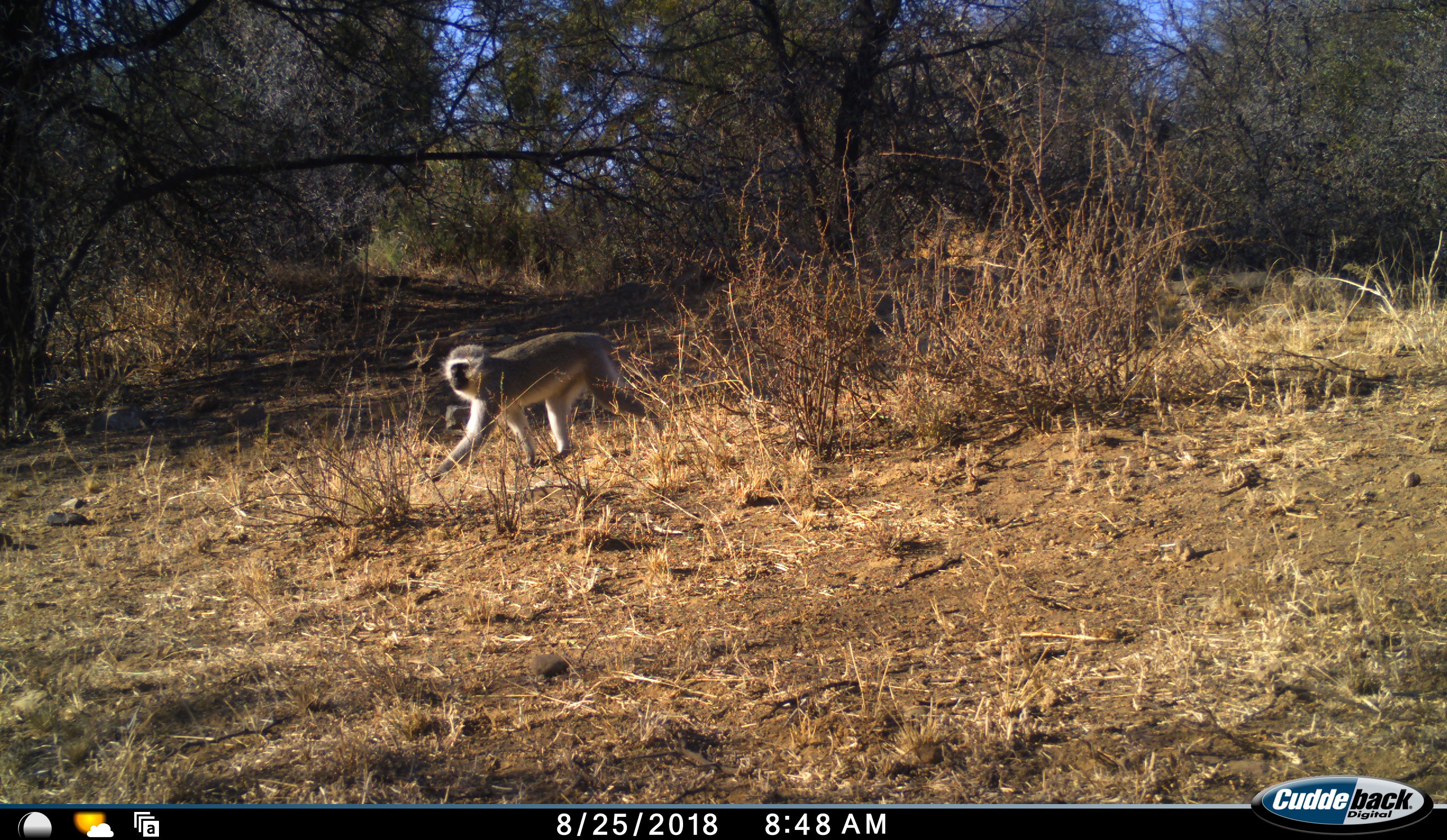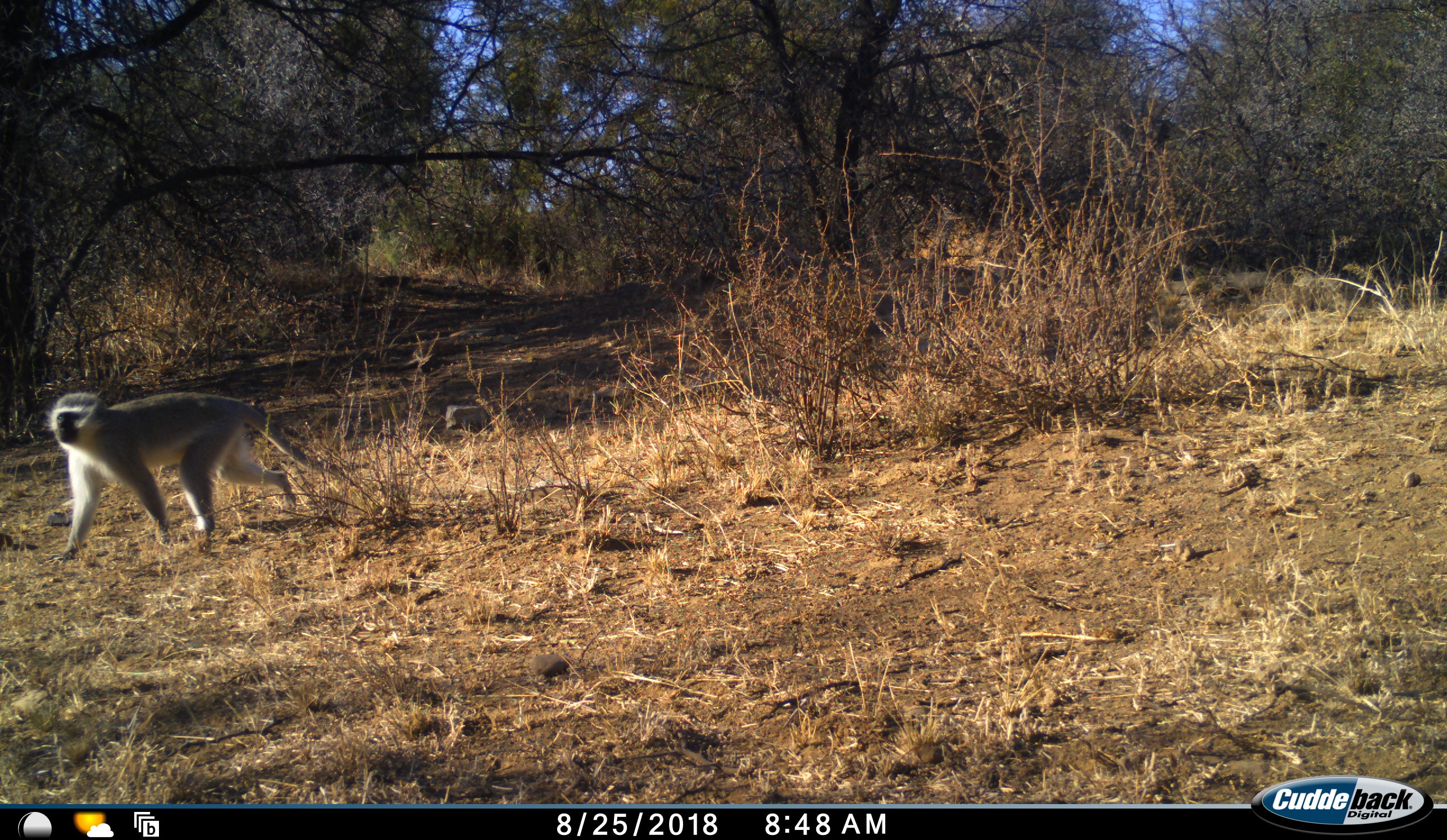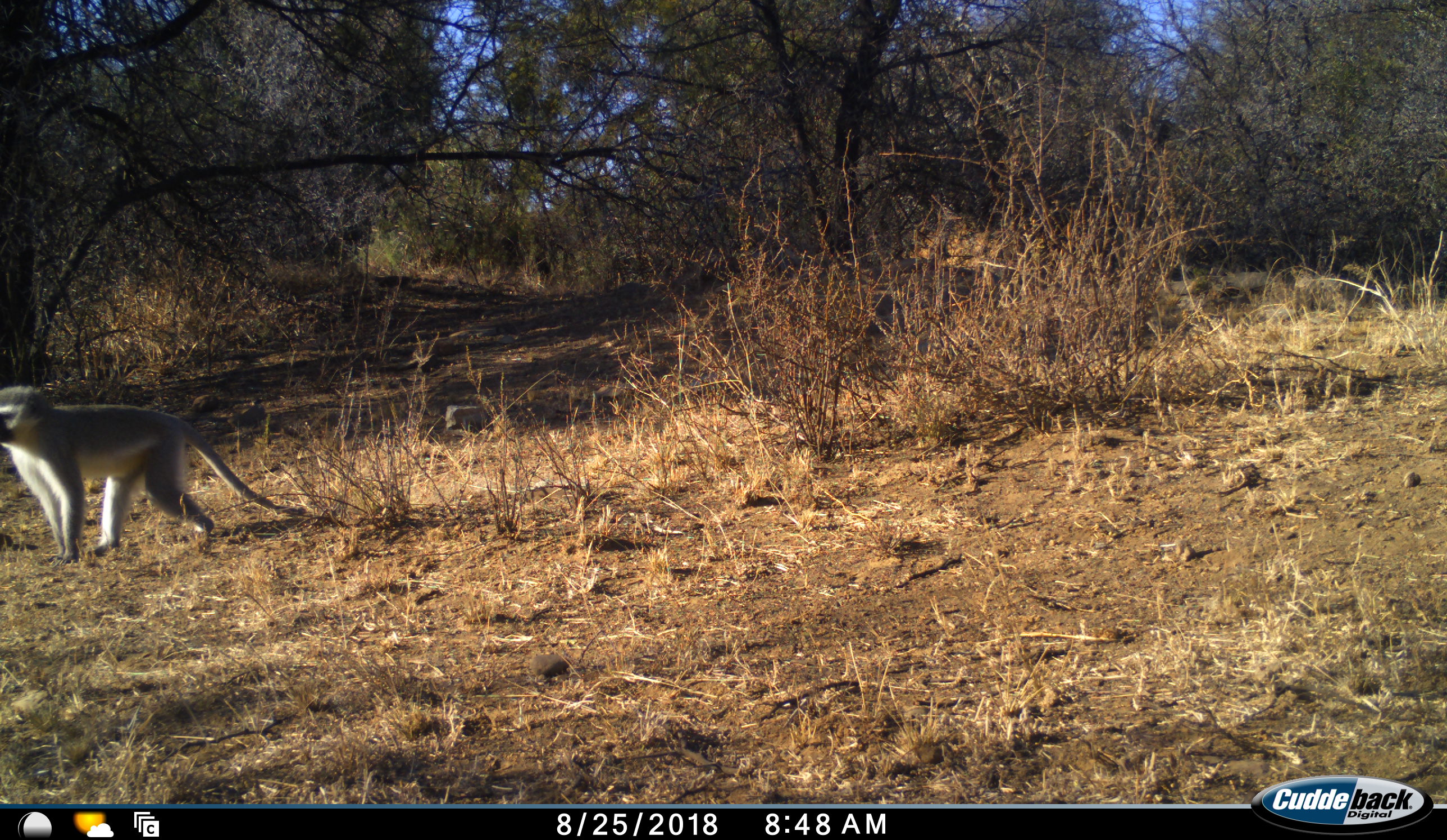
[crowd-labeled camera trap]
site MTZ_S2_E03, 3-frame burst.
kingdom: Animalia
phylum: Chordata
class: Mammalia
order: Primates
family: Cercopithecidae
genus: Chlorocebus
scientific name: Chlorocebus pygerythrus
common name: vervet monkey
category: monkeyvervet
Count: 1.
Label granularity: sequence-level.